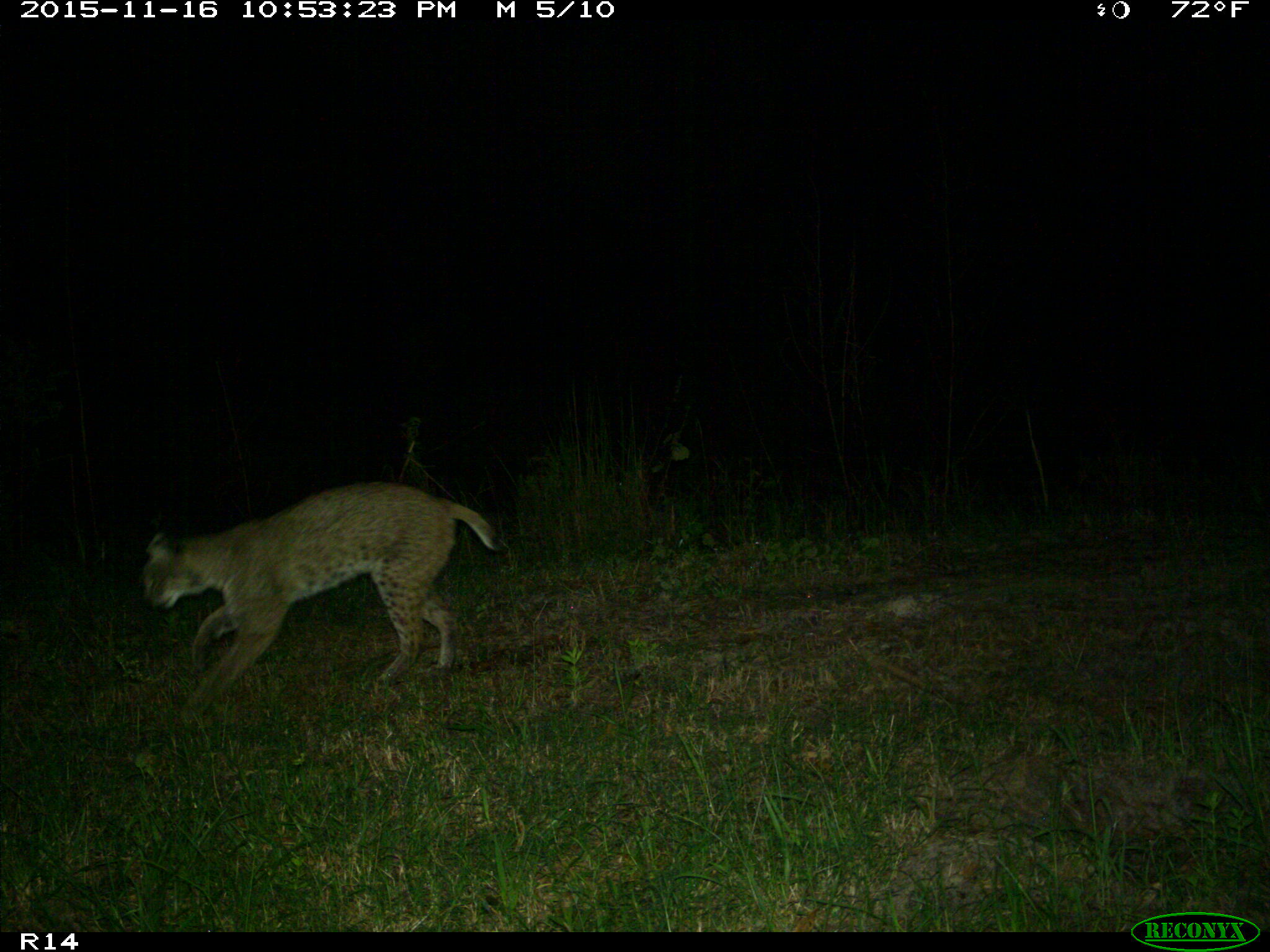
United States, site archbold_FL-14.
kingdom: Animalia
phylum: Chordata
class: Mammalia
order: Carnivora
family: Felidae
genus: Lynx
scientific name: Lynx rufus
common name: bobcat